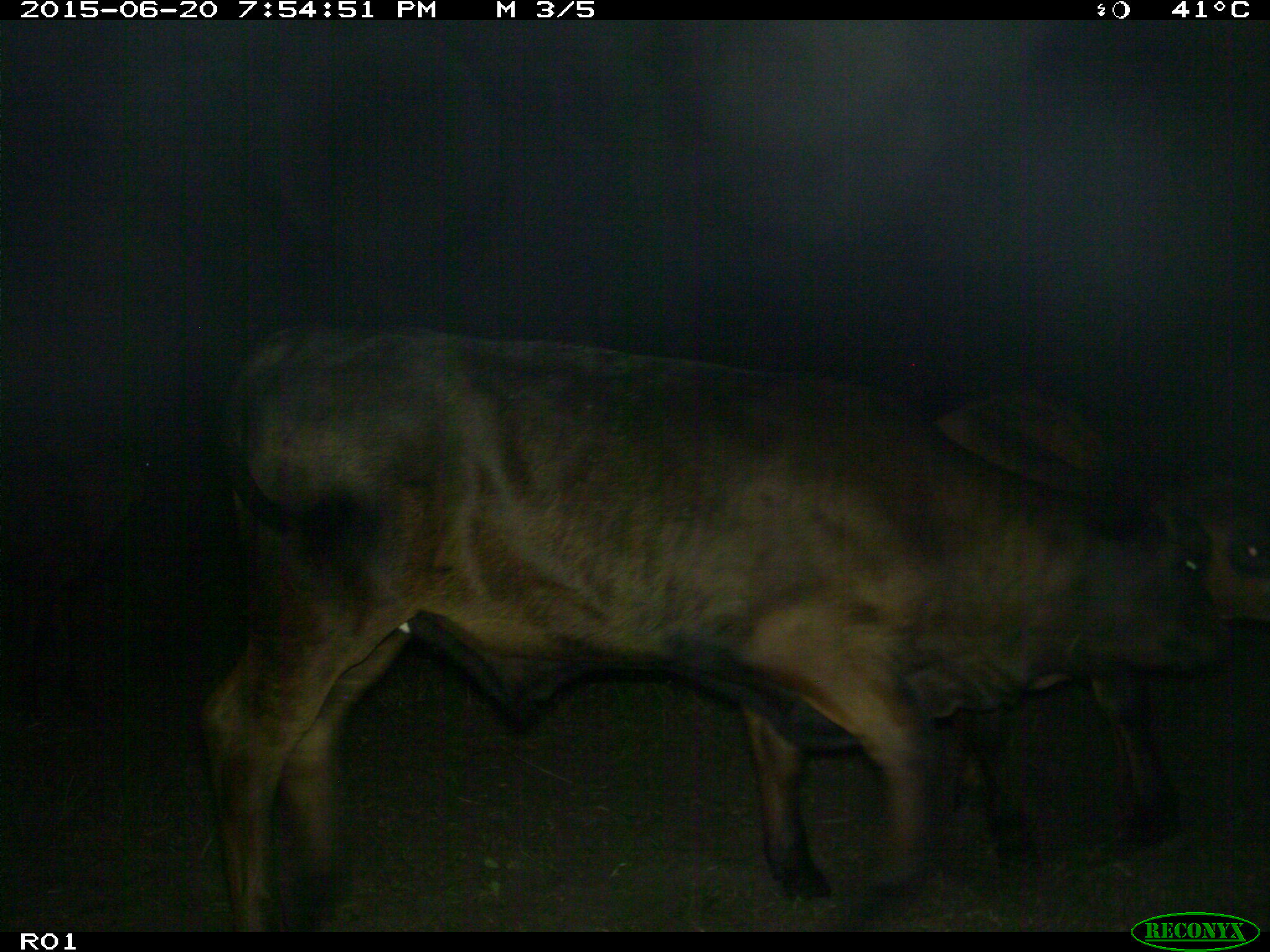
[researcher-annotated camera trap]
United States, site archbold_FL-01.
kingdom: Animalia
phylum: Chordata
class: Mammalia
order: Artiodactyla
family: Bovidae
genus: Bos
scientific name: Bos taurus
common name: domestic cow